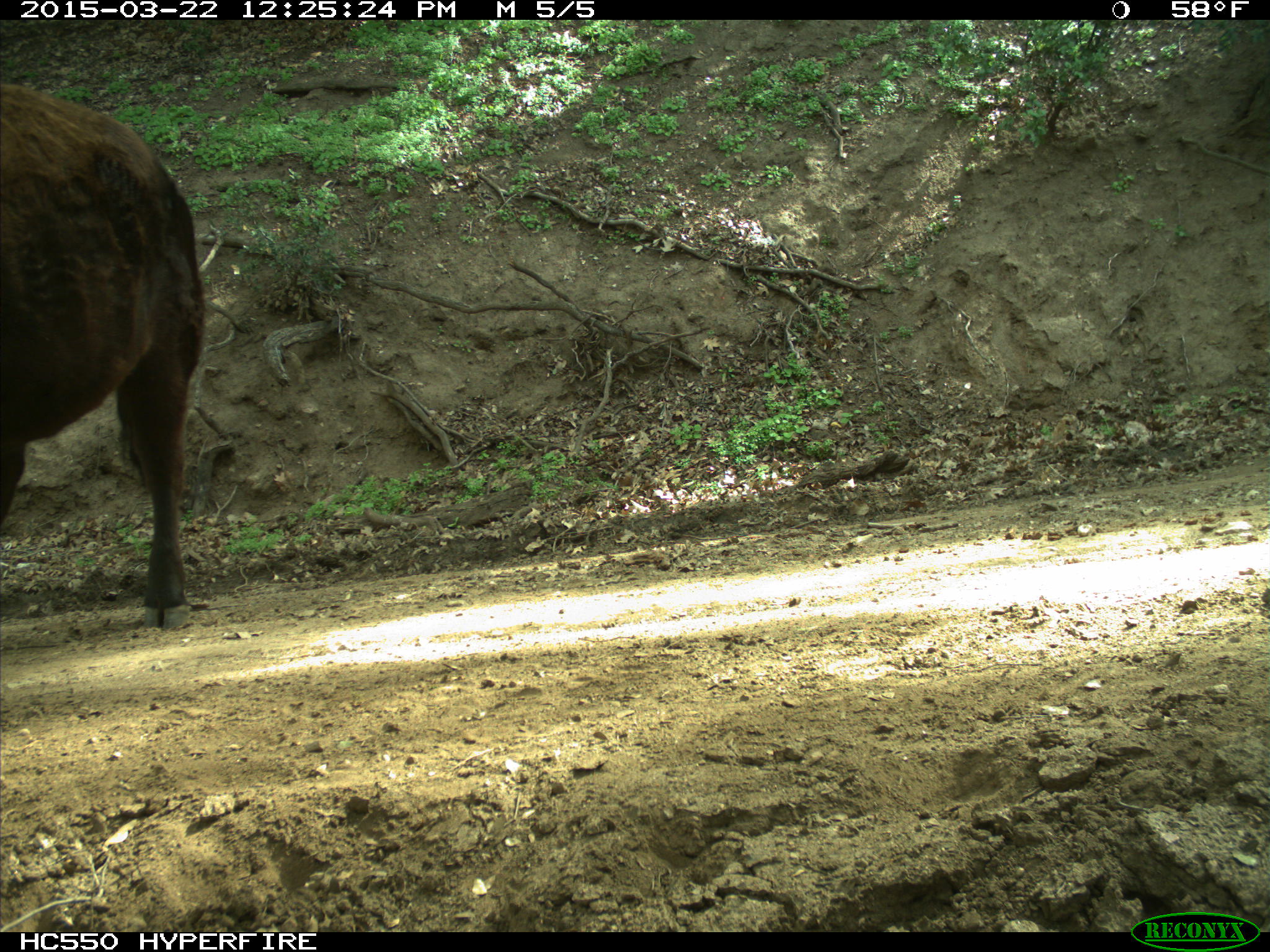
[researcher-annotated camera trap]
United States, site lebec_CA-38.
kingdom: Animalia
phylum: Chordata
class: Mammalia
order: Artiodactyla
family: Bovidae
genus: Bos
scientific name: Bos taurus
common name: domestic cow